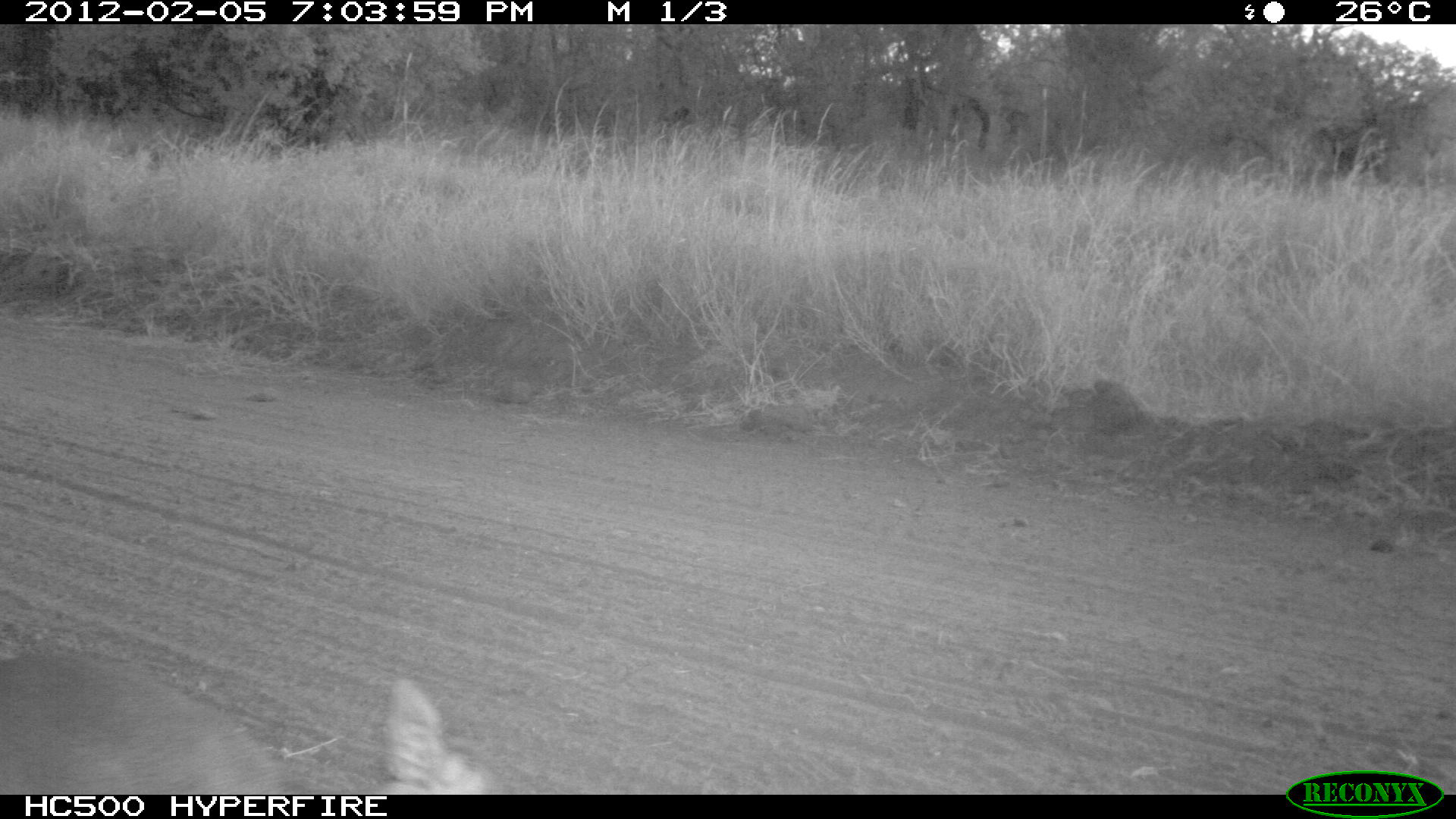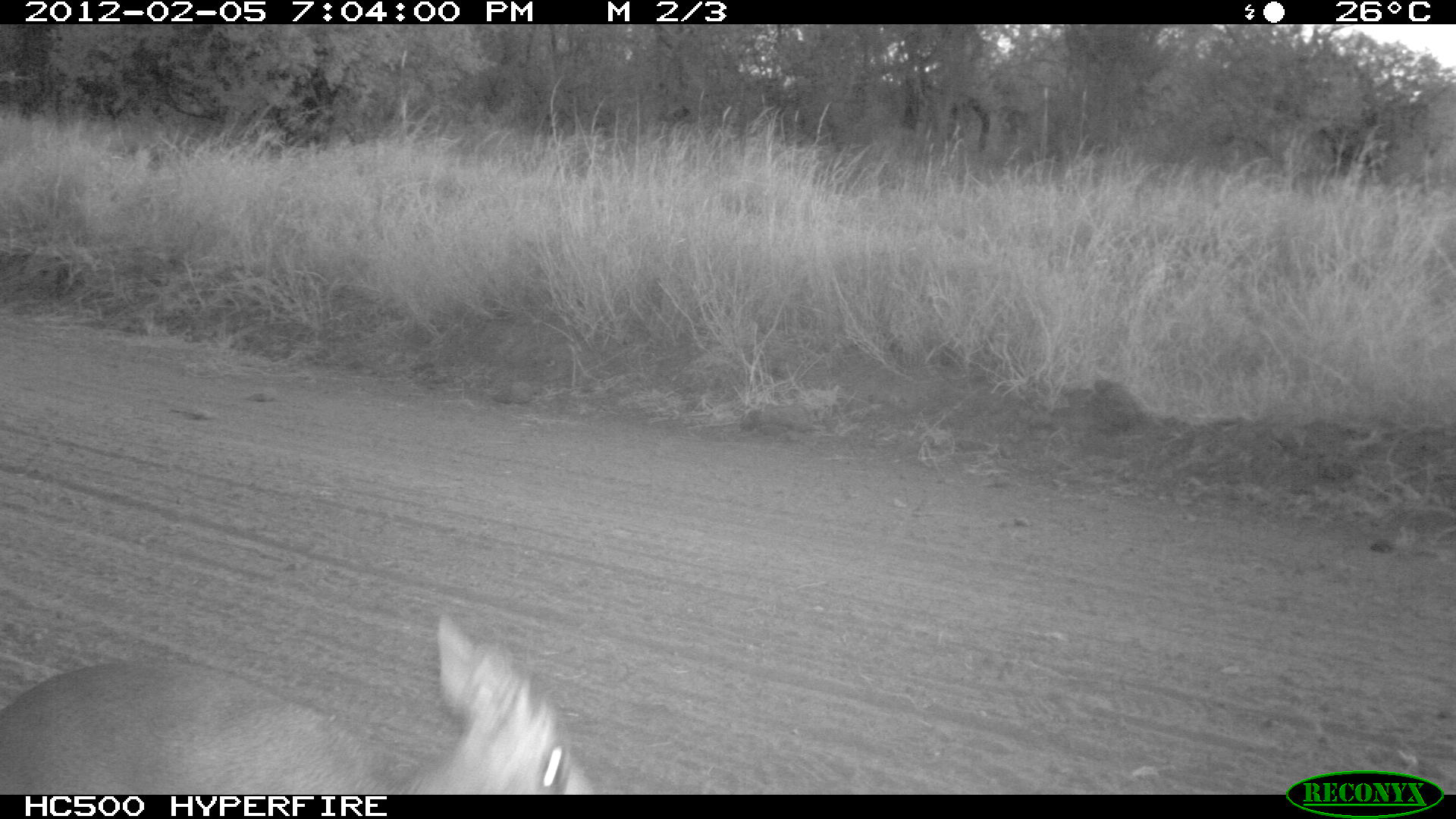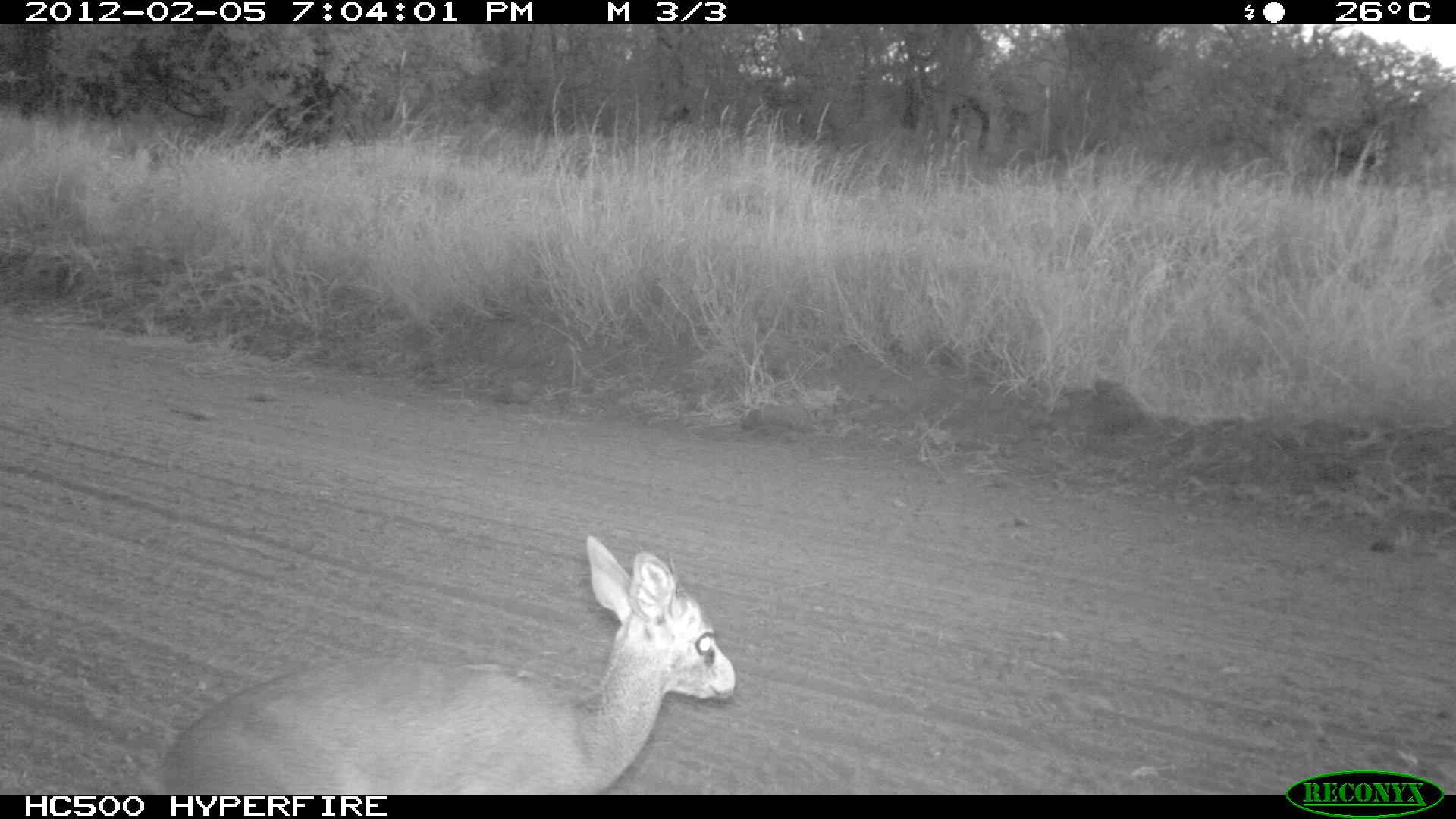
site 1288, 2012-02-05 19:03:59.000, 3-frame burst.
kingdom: Animalia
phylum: Chordata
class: Mammalia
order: Artiodactyla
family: Bovidae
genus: Madoqua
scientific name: Madoqua guentheri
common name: günther's dik-dik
Madoqua guentheri (günther's dik-dik), count 1.